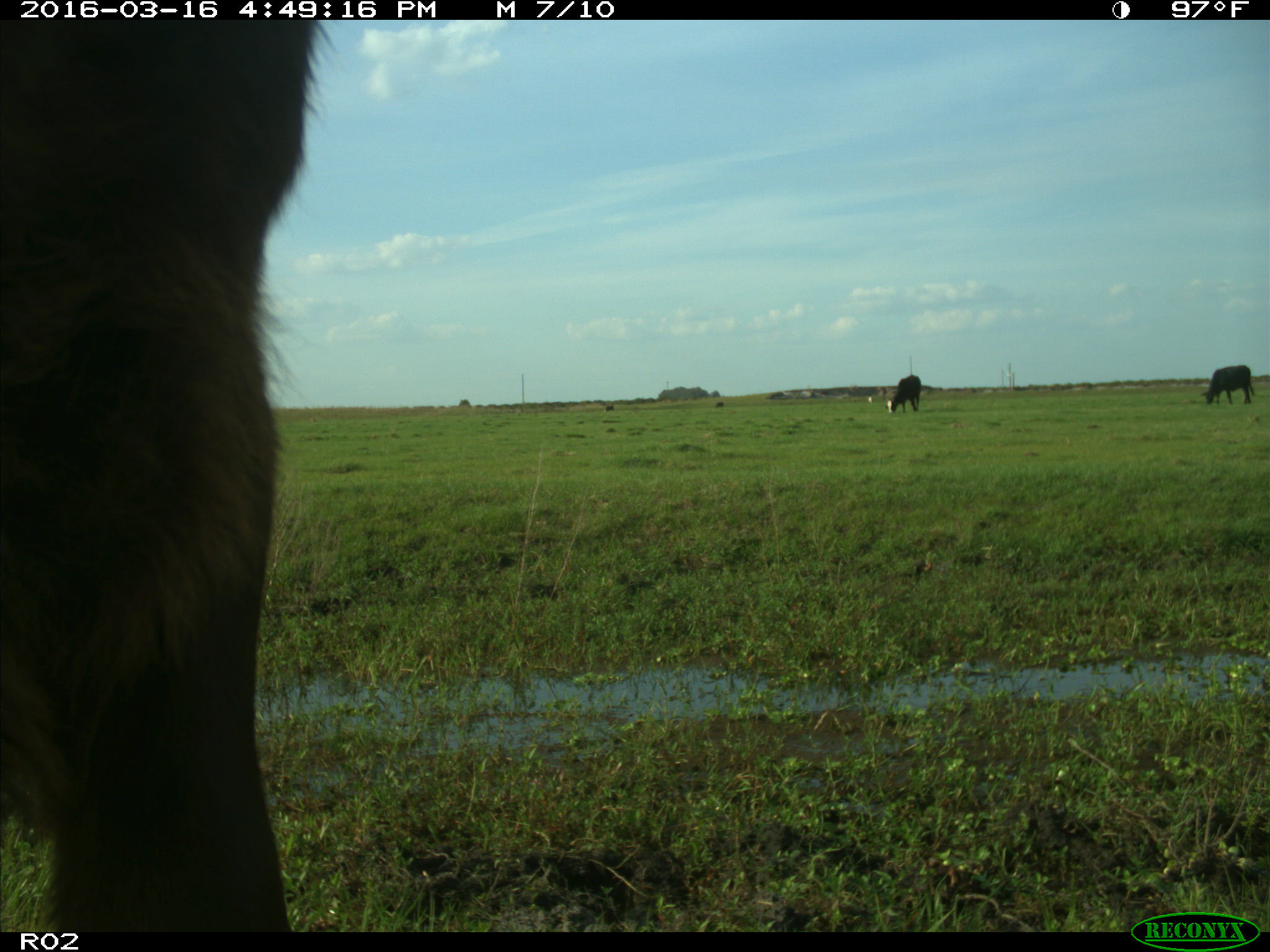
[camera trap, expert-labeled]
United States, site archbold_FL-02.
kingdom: Animalia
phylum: Chordata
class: Mammalia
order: Artiodactyla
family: Bovidae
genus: Bos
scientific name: Bos taurus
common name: domestic cow